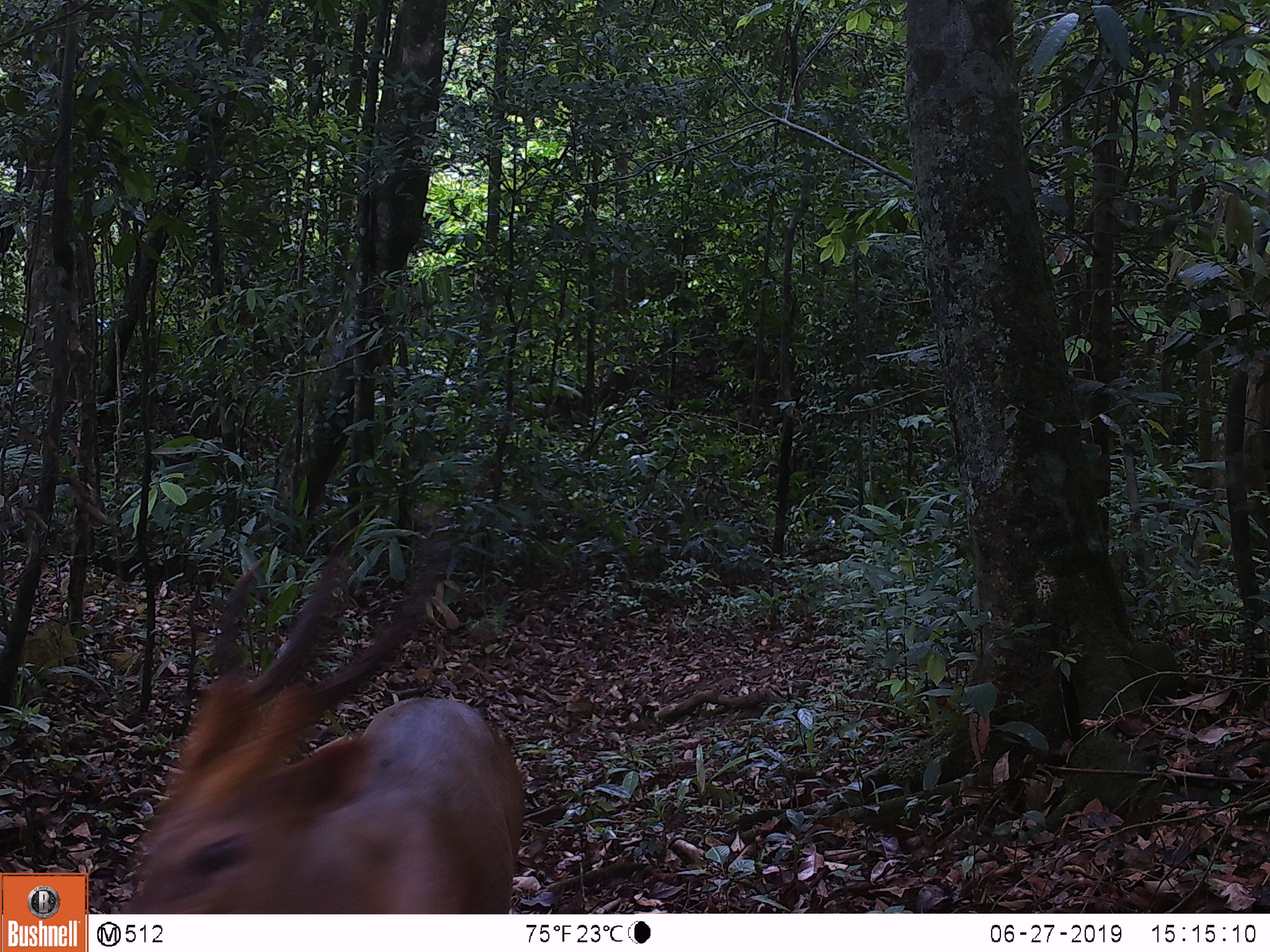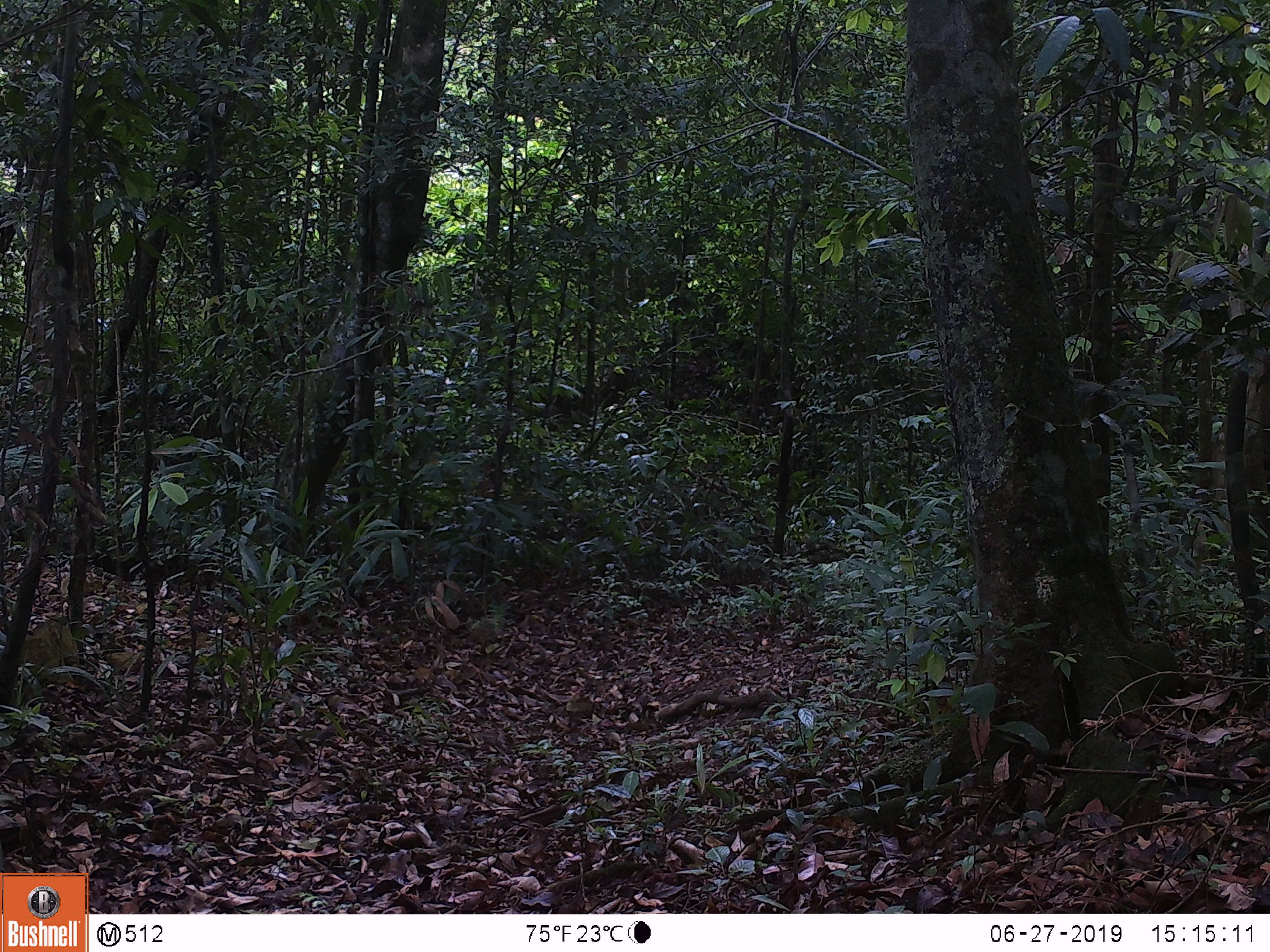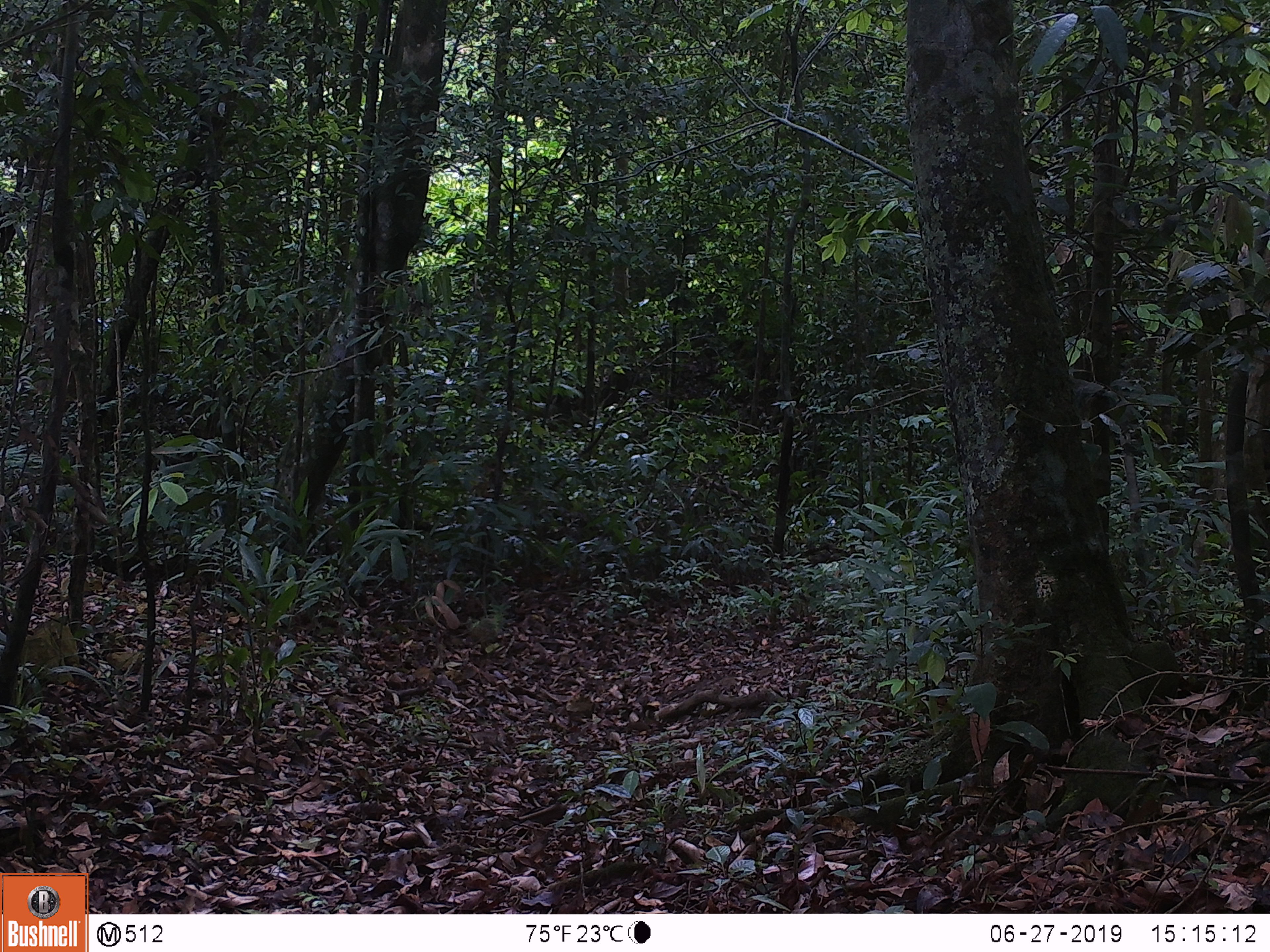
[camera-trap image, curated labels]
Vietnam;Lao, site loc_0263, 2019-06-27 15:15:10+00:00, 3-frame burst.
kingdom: Animalia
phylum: Chordata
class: Mammalia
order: Artiodactyla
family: Cervidae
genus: Muntiacus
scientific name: Muntiacus vuquangensis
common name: large-antlered muntjac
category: large antlered muntjac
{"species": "large antlered muntjac (large-antlered muntjac) (Muntiacus vuquangensis)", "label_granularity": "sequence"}